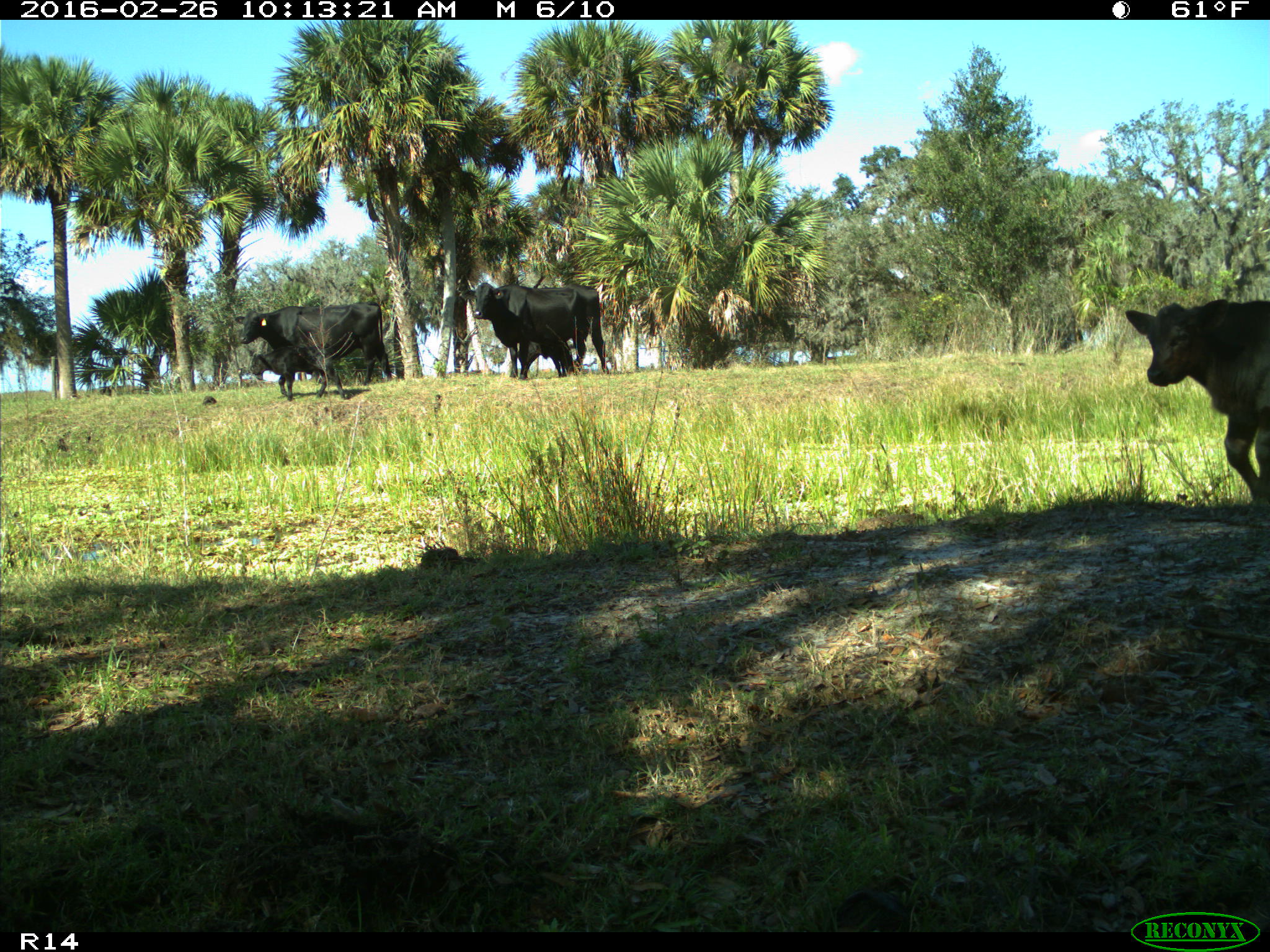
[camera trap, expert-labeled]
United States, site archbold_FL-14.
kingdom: Animalia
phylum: Chordata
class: Mammalia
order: Artiodactyla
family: Bovidae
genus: Bos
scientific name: Bos taurus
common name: domestic cow